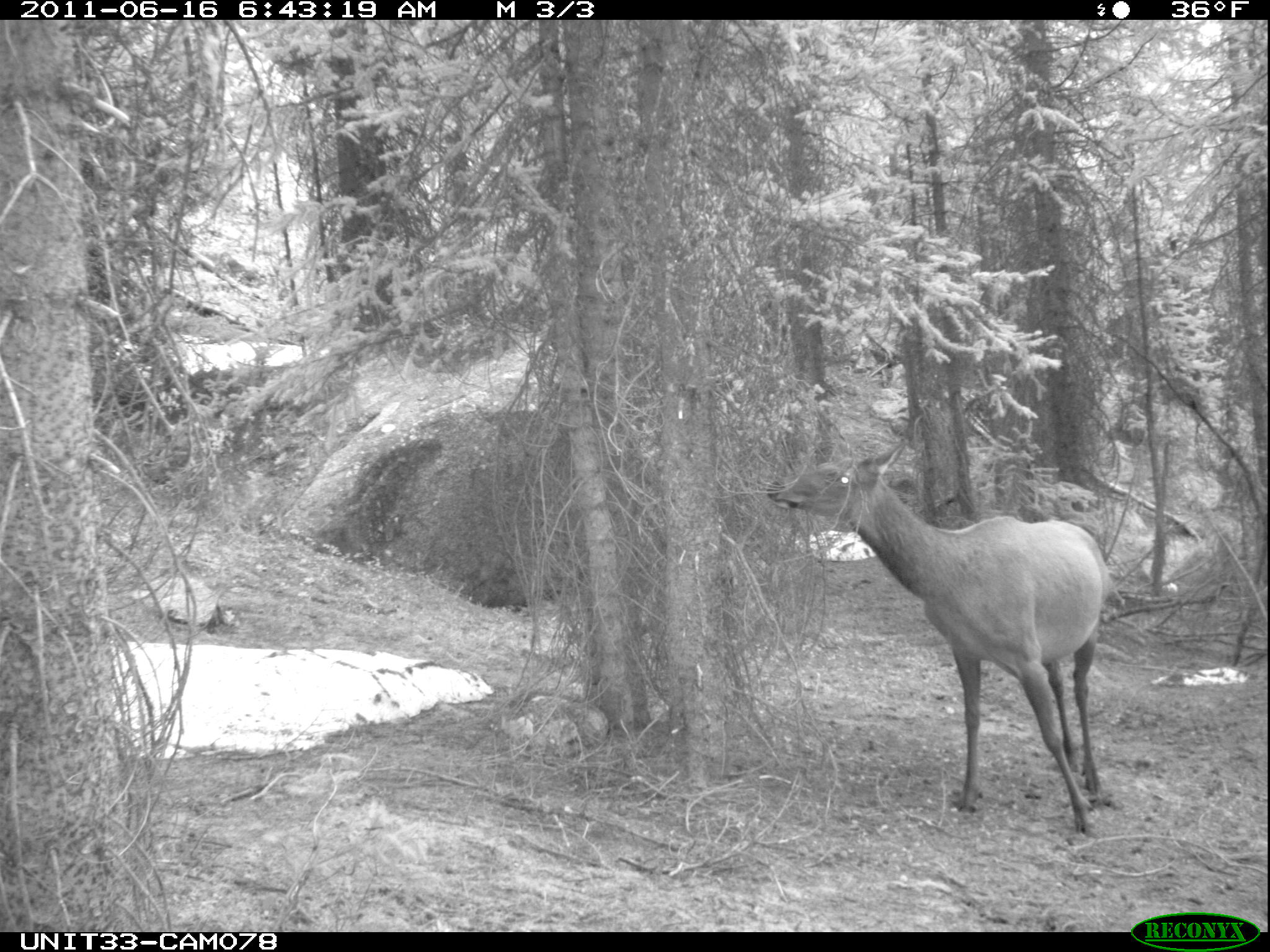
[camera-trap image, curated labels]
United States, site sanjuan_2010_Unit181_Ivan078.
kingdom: Animalia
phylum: Chordata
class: Mammalia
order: Artiodactyla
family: Cervidae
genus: Cervus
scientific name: Cervus elaphus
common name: red deer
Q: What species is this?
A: Cervus elaphus (red deer).